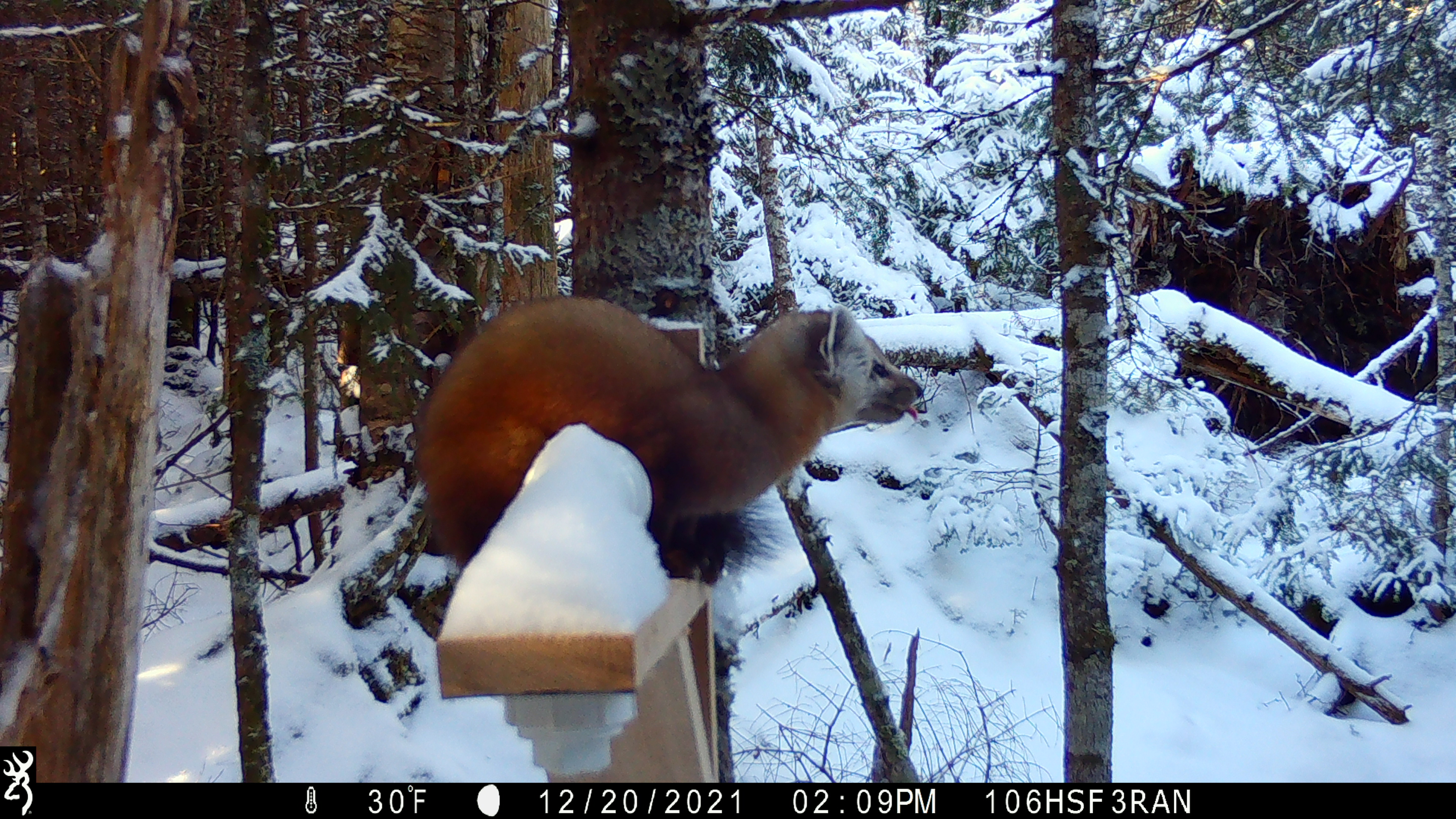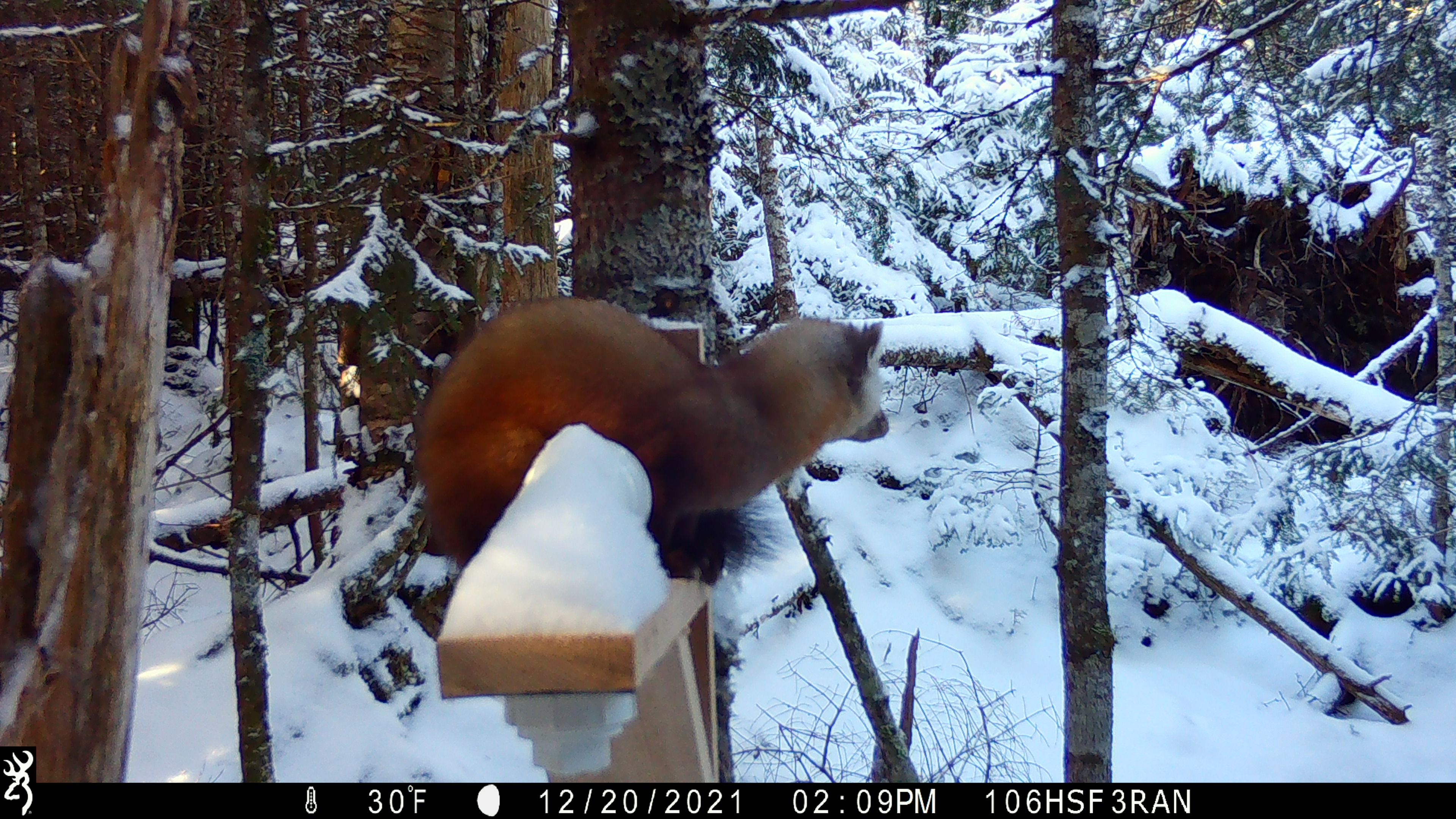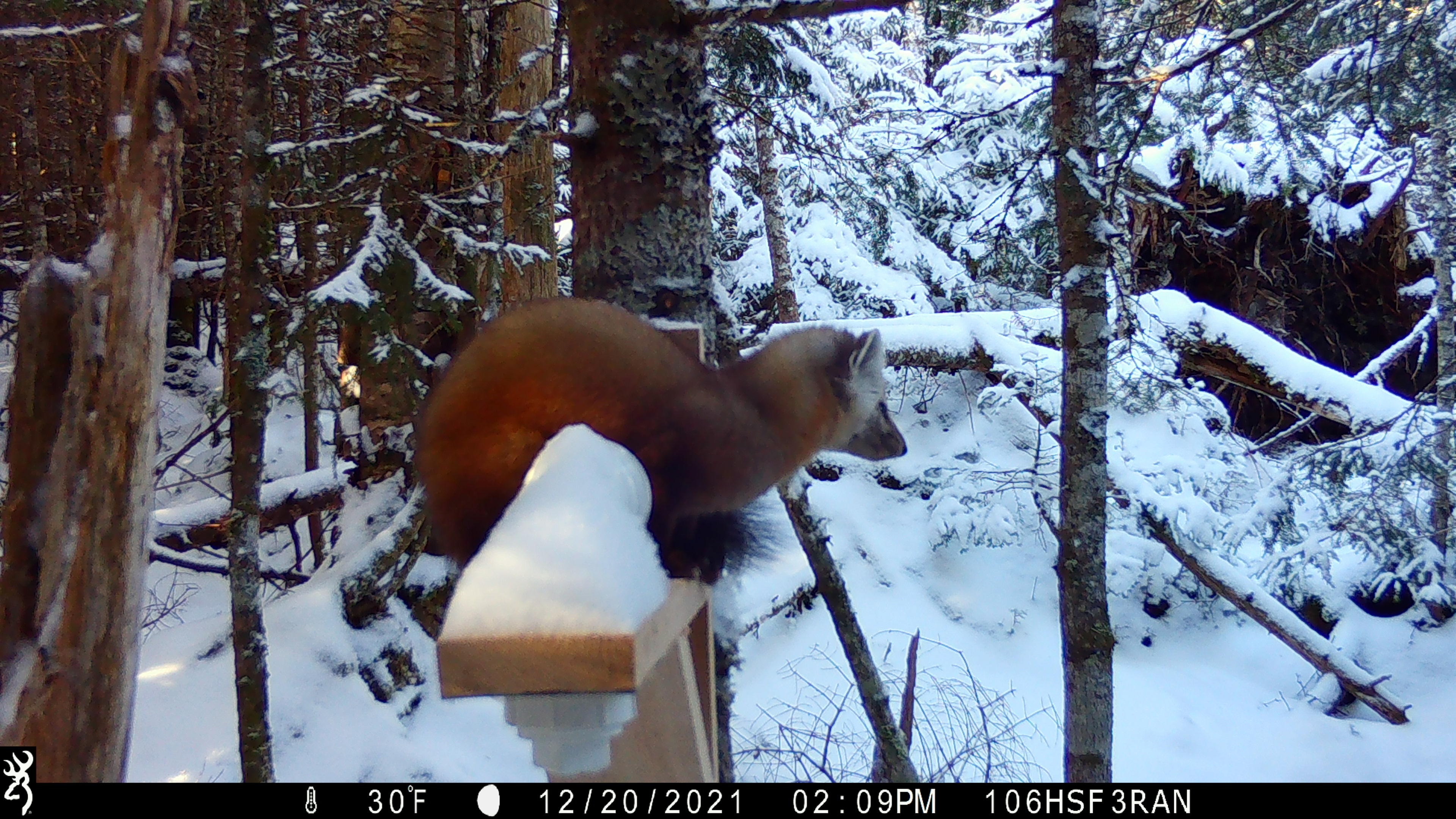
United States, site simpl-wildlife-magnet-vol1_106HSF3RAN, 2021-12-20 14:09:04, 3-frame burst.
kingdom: Animalia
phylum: Chordata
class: Mammalia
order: Carnivora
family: Mustelidae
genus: Martes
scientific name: Martes americana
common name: american marten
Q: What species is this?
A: American marten (Martes americana).